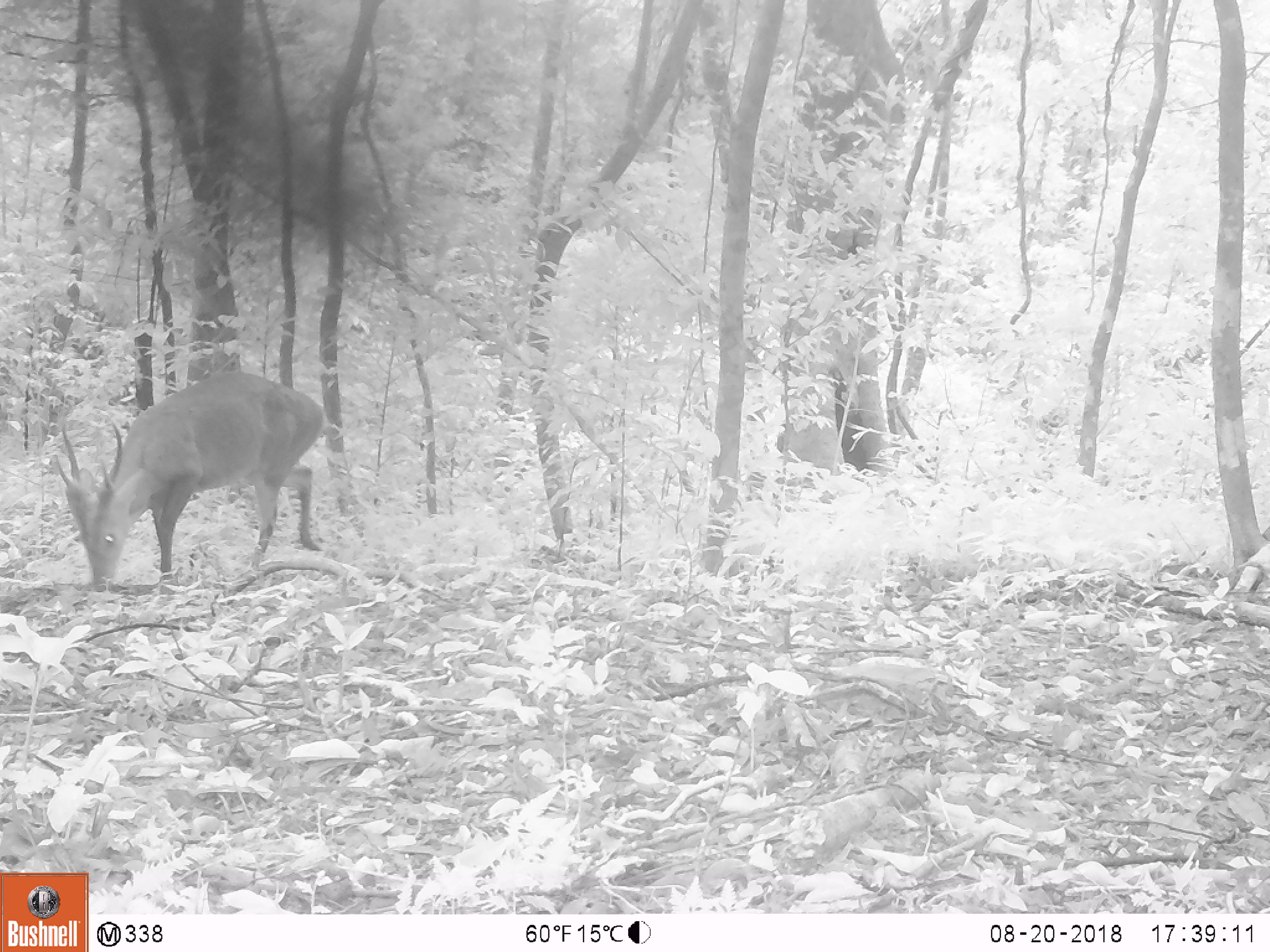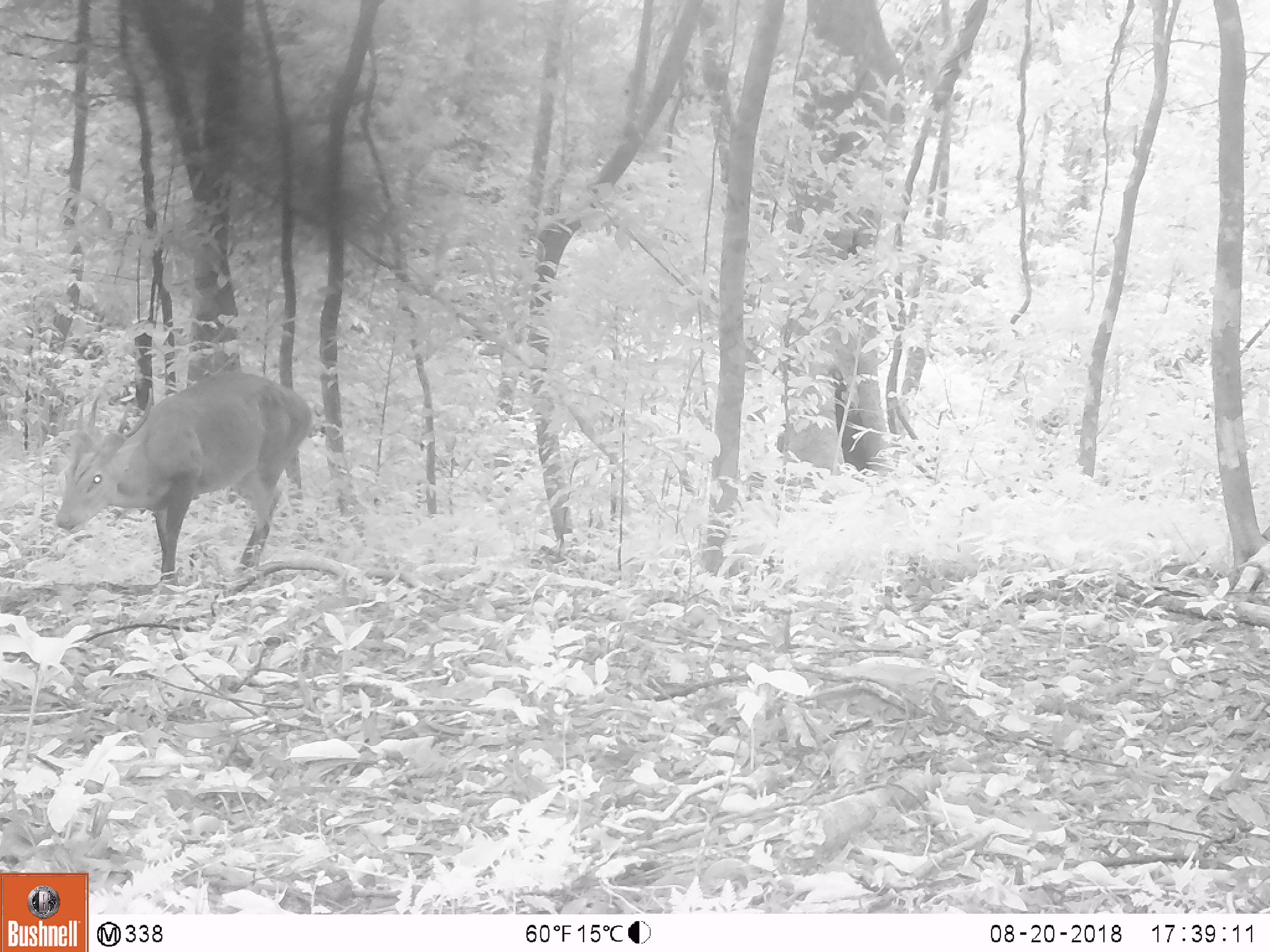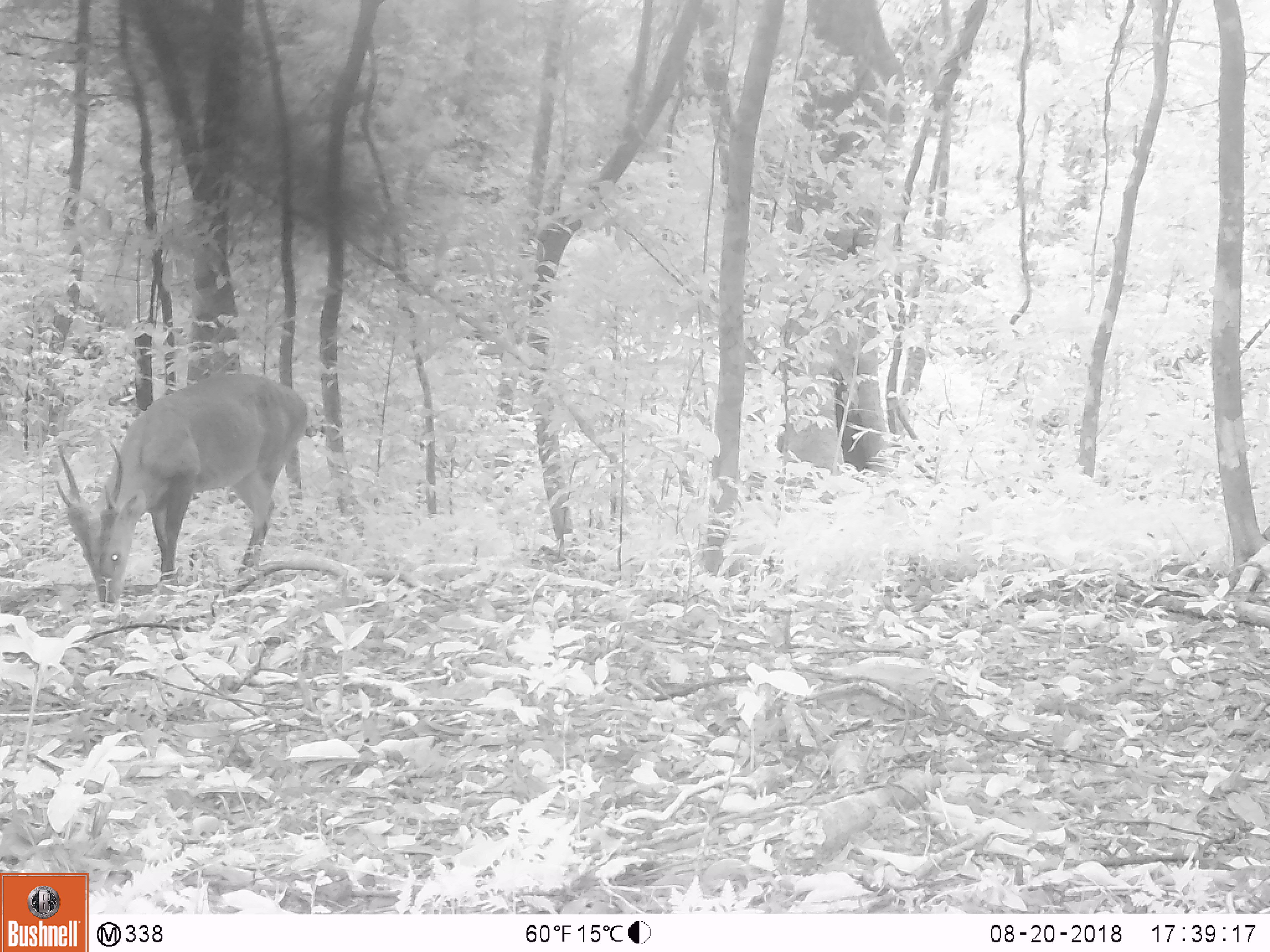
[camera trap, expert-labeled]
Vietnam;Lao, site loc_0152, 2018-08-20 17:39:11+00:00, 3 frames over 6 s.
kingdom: Animalia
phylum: Chordata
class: Mammalia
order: Artiodactyla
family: Cervidae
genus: Muntiacus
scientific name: Muntiacus vuquangensis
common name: large-antlered muntjac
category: large antlered muntjac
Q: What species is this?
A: Large antlered muntjac (large-antlered muntjac) (Muntiacus vuquangensis).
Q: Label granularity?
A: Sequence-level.